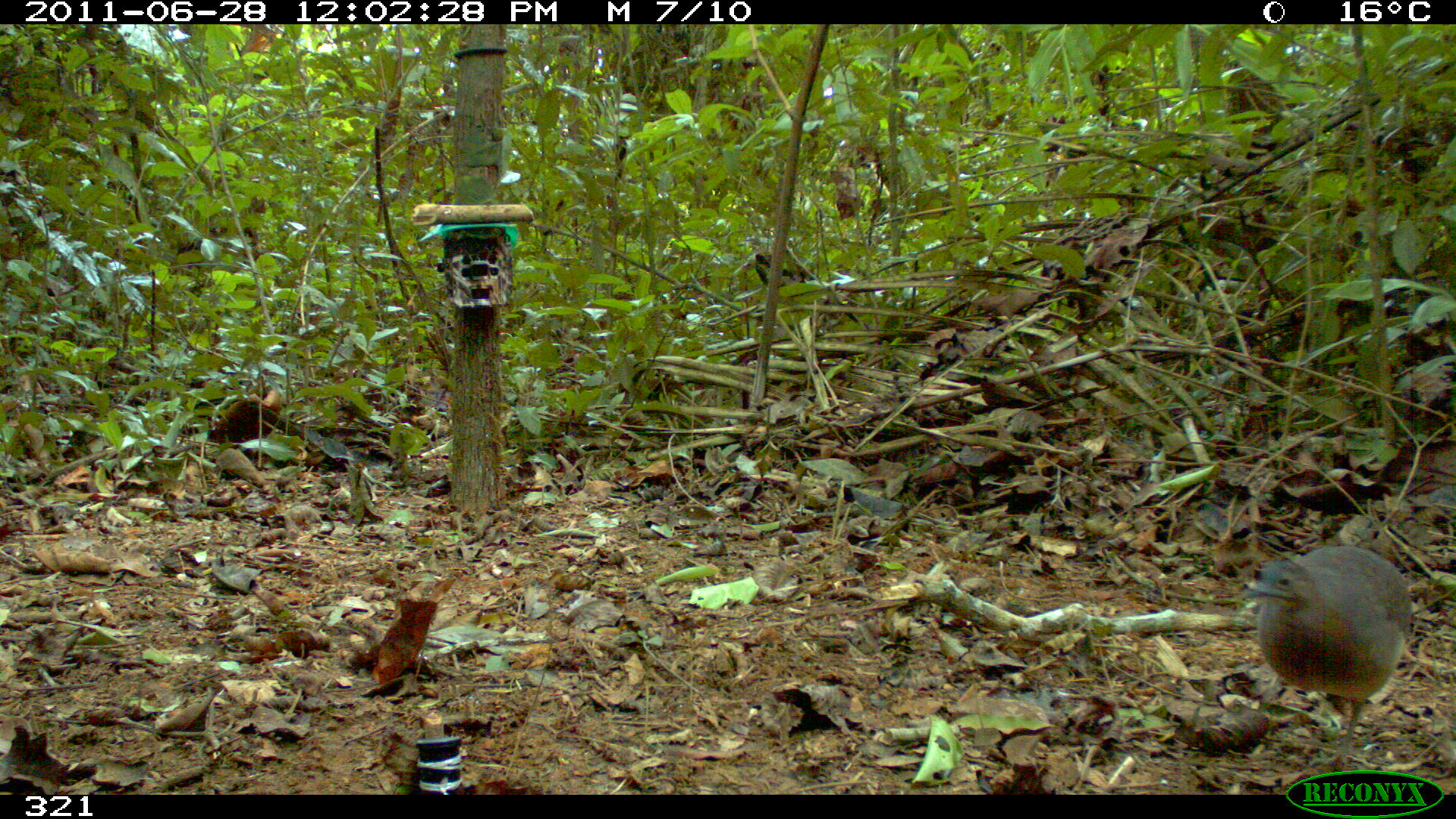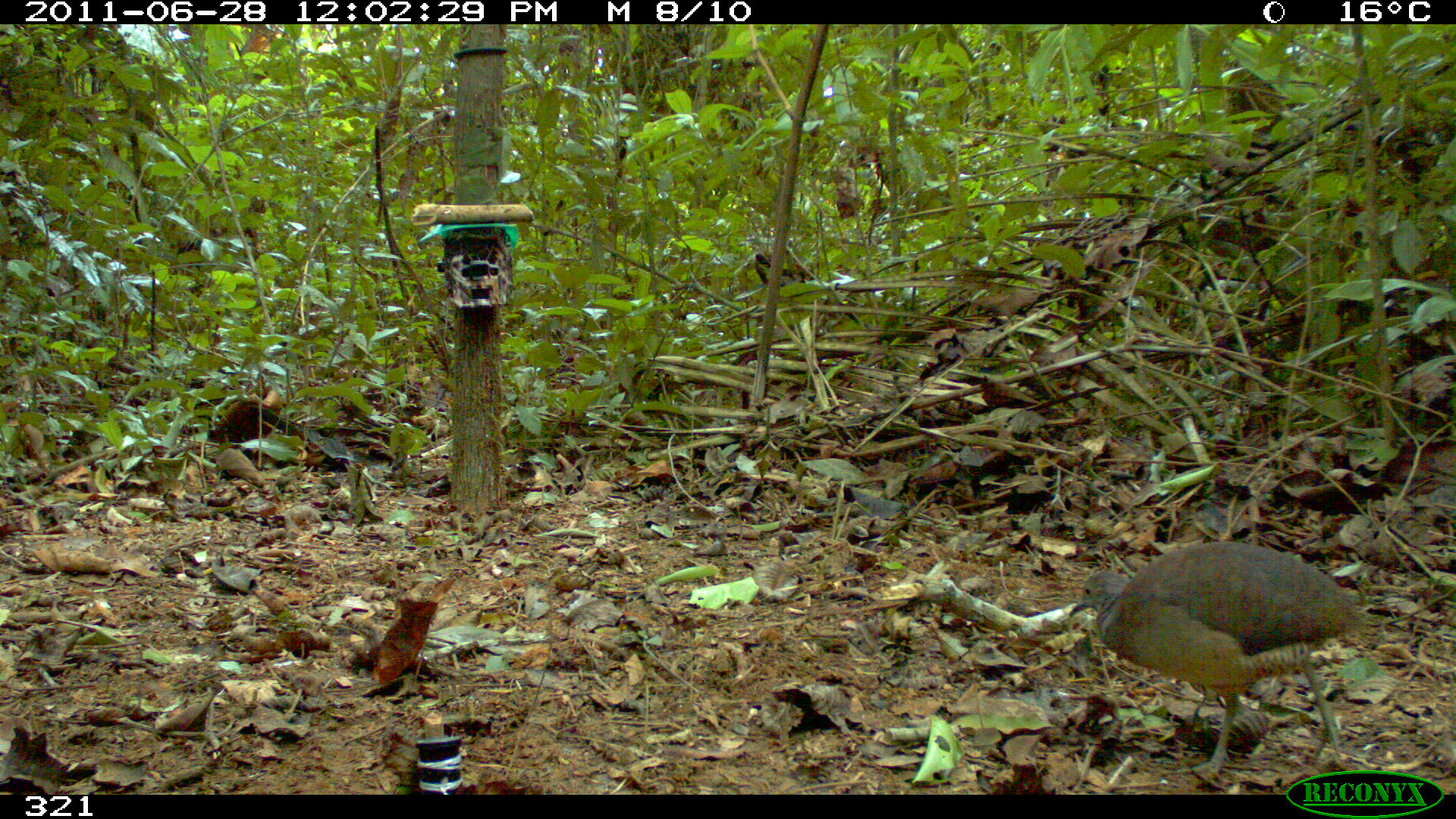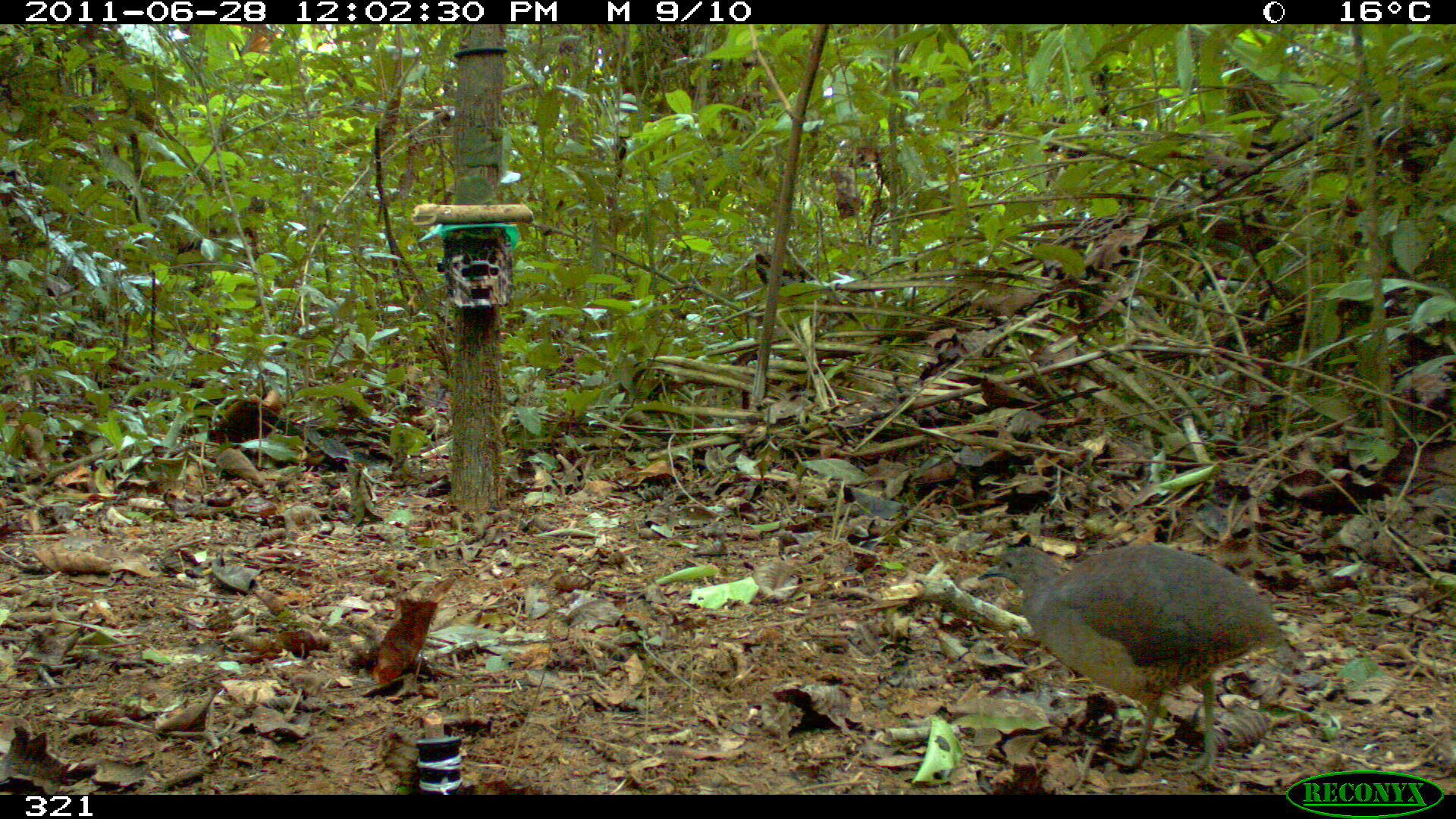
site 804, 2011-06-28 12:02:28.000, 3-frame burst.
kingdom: Animalia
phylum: Chordata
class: Aves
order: Galliformes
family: Phasianidae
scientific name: Phasianidae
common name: quails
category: quail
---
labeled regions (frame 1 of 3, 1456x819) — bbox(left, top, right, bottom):
quail: bbox(1233, 545, 1411, 770)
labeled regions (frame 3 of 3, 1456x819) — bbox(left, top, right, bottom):
quail: bbox(977, 546, 1280, 783)